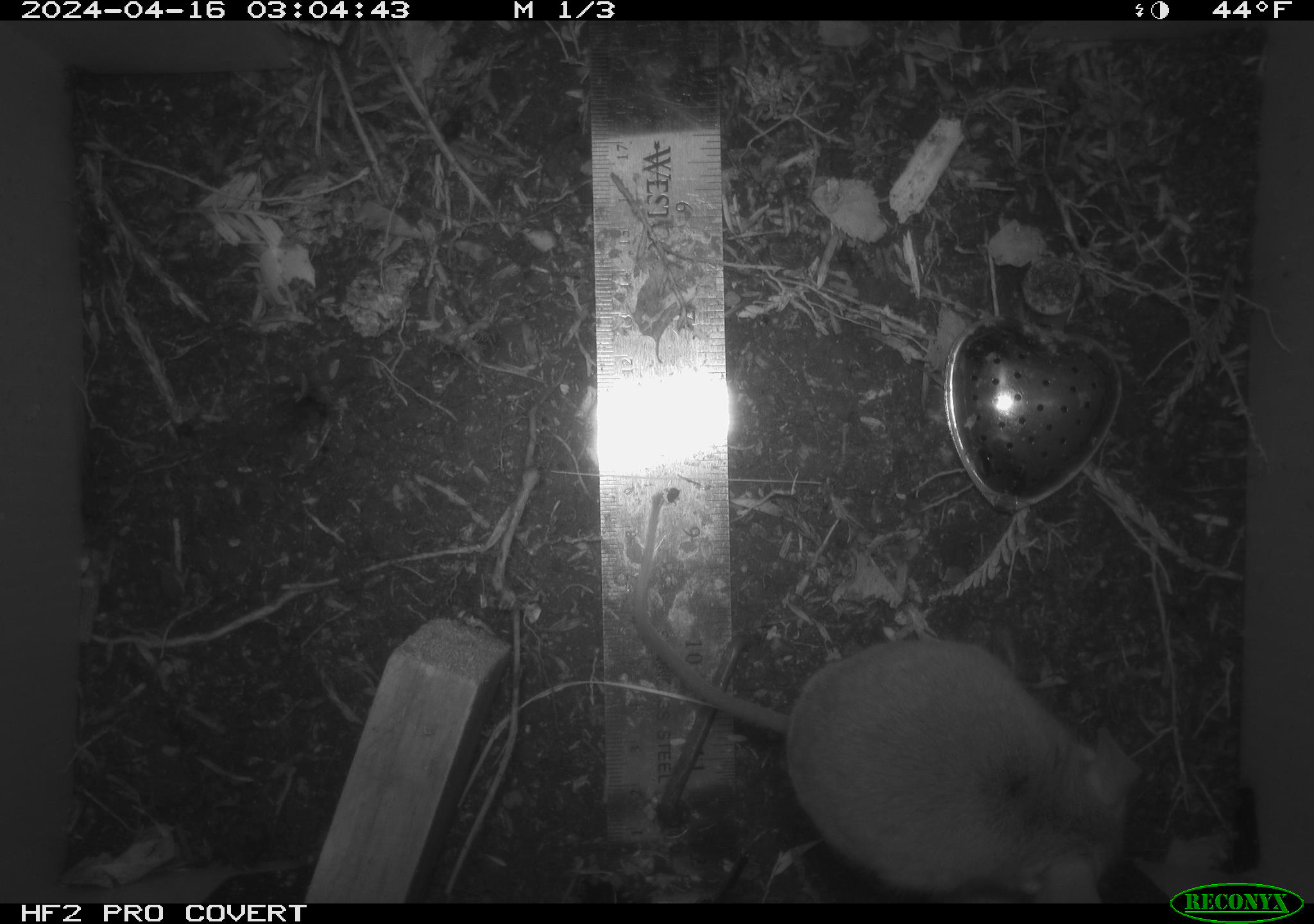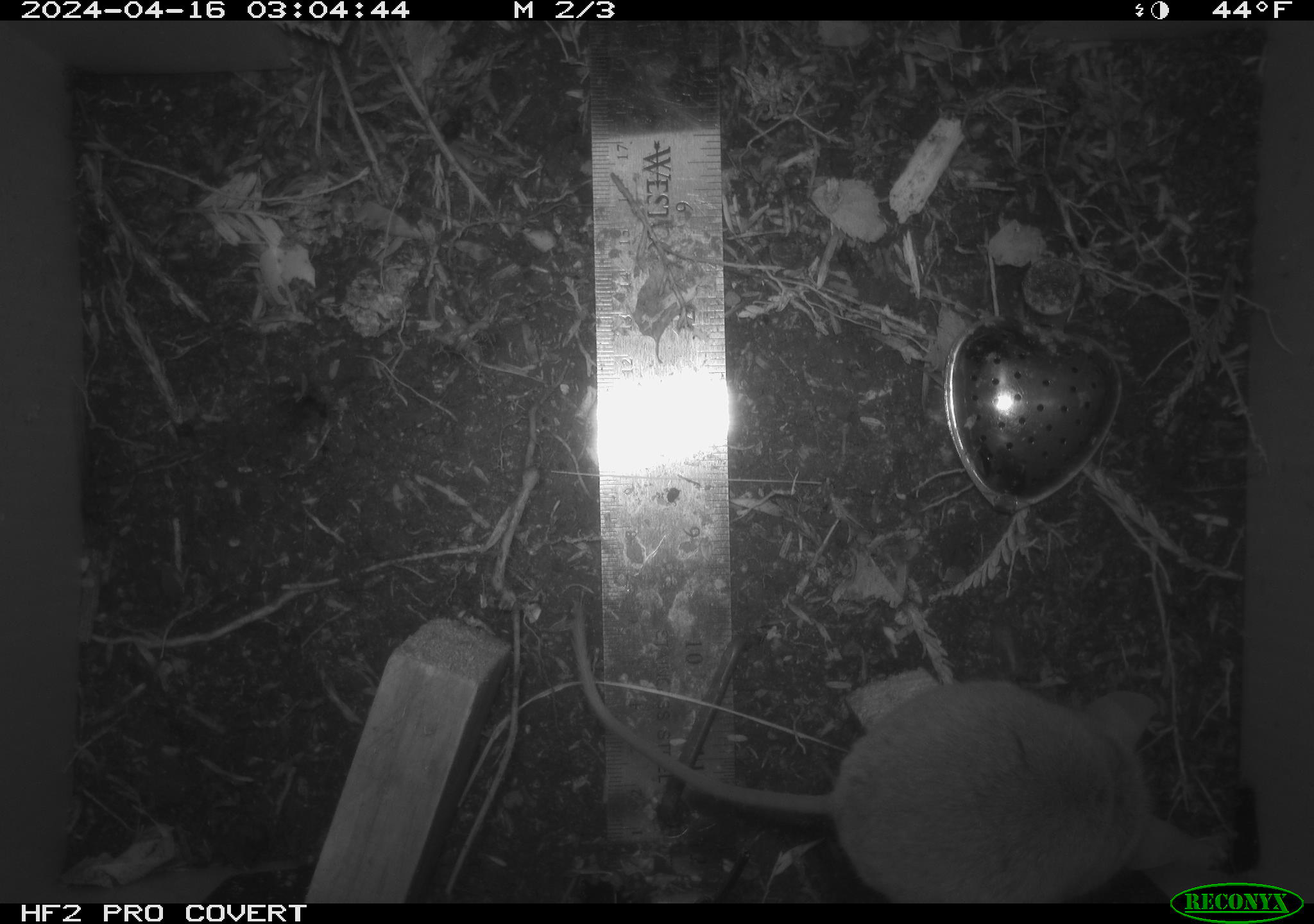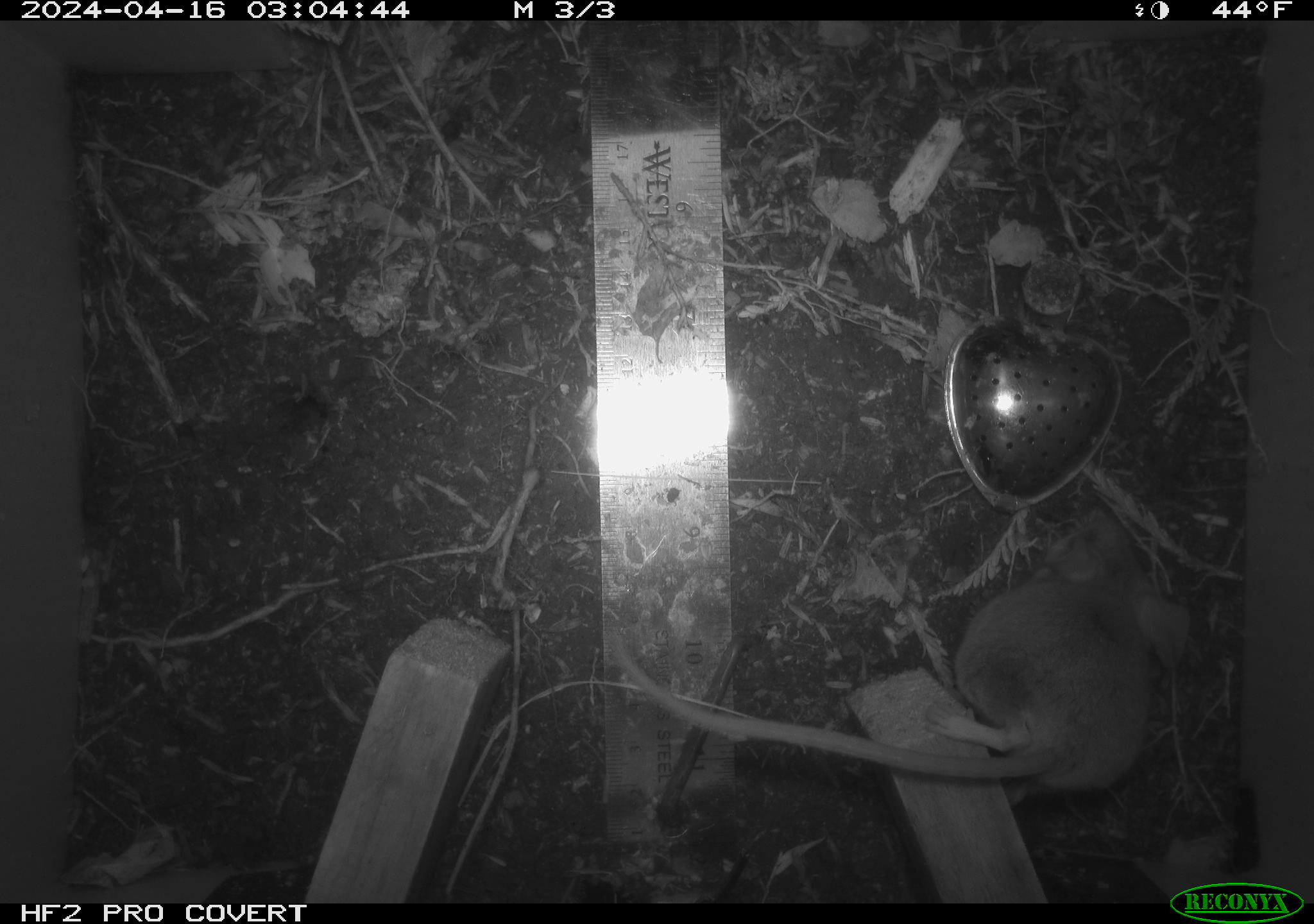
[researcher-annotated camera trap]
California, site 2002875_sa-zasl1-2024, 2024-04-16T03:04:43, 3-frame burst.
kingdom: Animalia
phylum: Chordata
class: Mammalia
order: Rodentia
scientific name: Rodentia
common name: mouse species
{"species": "mouse species (Rodentia)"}